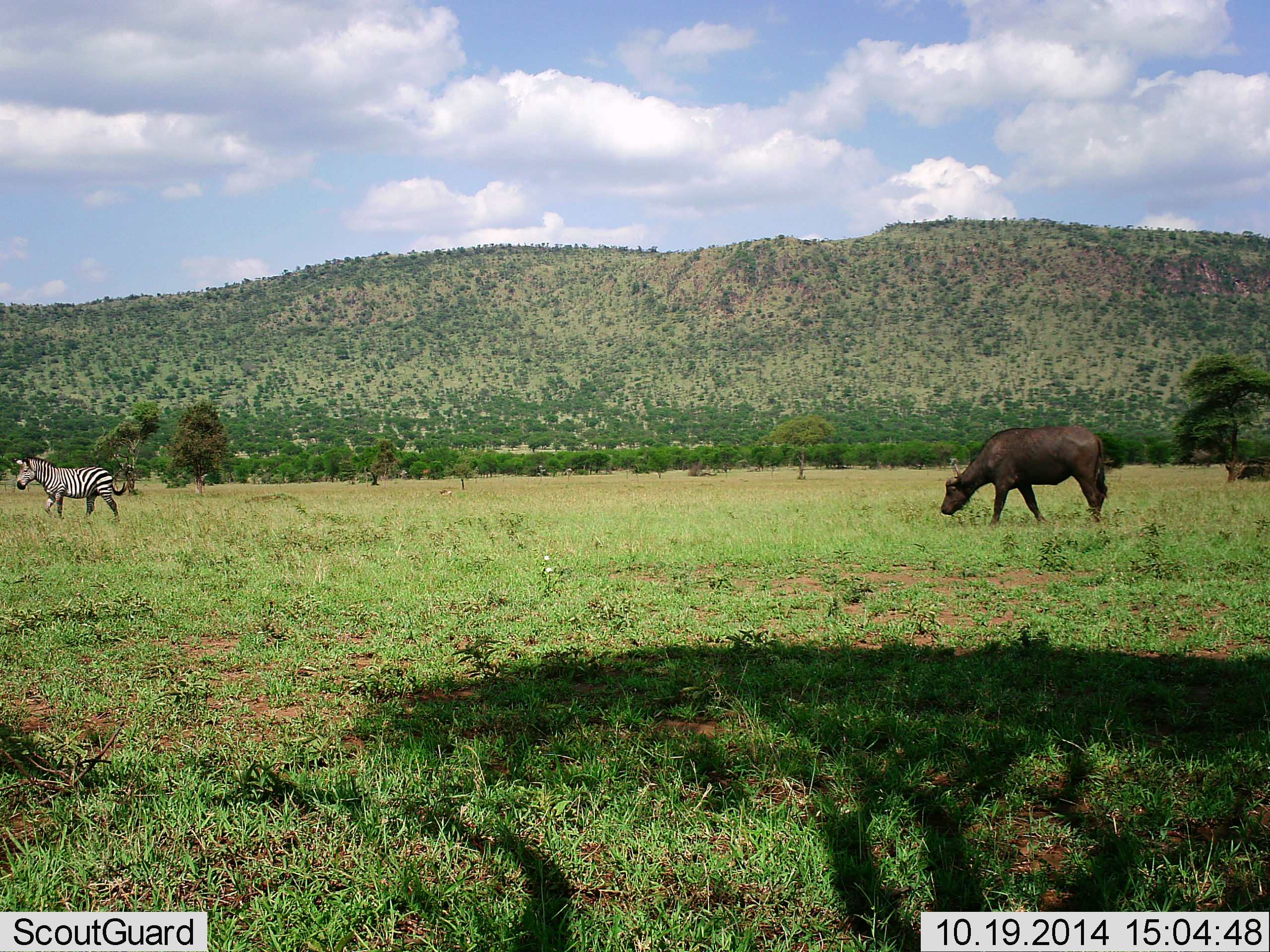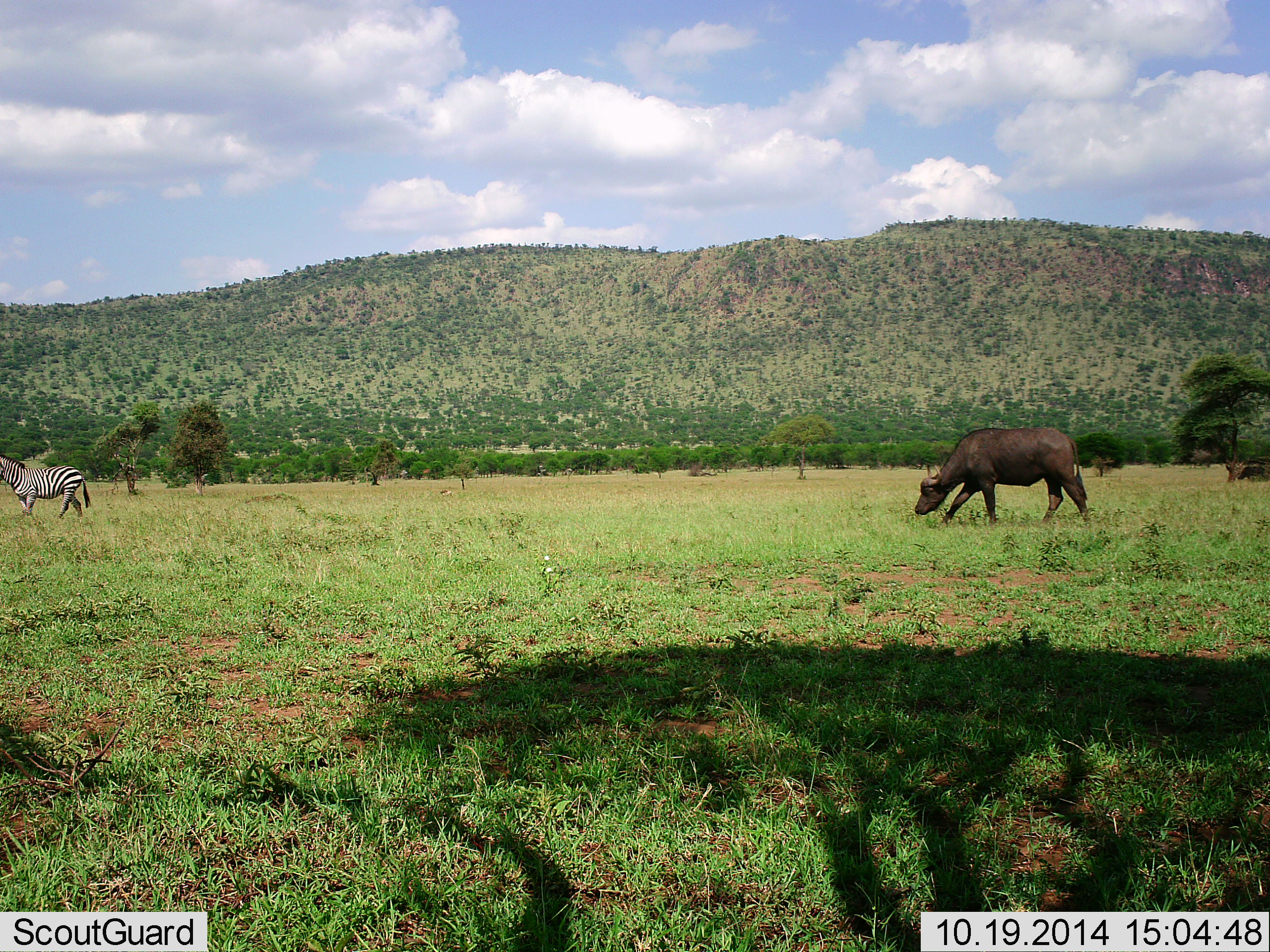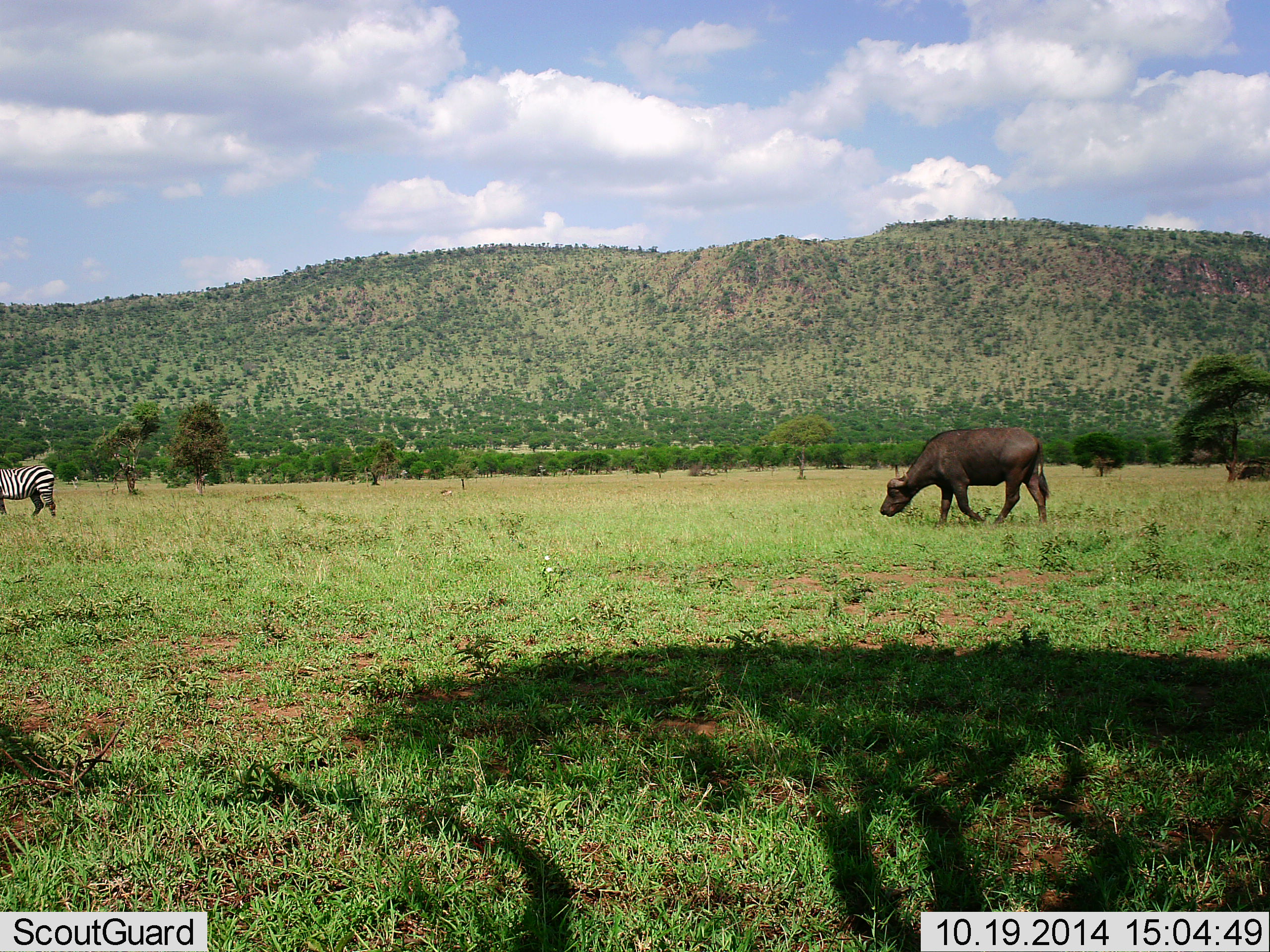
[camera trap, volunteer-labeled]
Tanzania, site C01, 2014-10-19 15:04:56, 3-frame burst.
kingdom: Animalia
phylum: Chordata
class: Mammalia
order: Artiodactyla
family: Bovidae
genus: Syncerus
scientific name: Syncerus caffer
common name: cape buffalo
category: buffalo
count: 1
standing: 0%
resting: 0%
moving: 70%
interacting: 0%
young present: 0%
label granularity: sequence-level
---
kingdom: Animalia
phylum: Chordata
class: Mammalia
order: Perissodactyla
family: Equidae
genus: Equus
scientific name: Equus quagga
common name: plains zebra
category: zebra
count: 1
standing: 18%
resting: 0%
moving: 73%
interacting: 9%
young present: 0%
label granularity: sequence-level